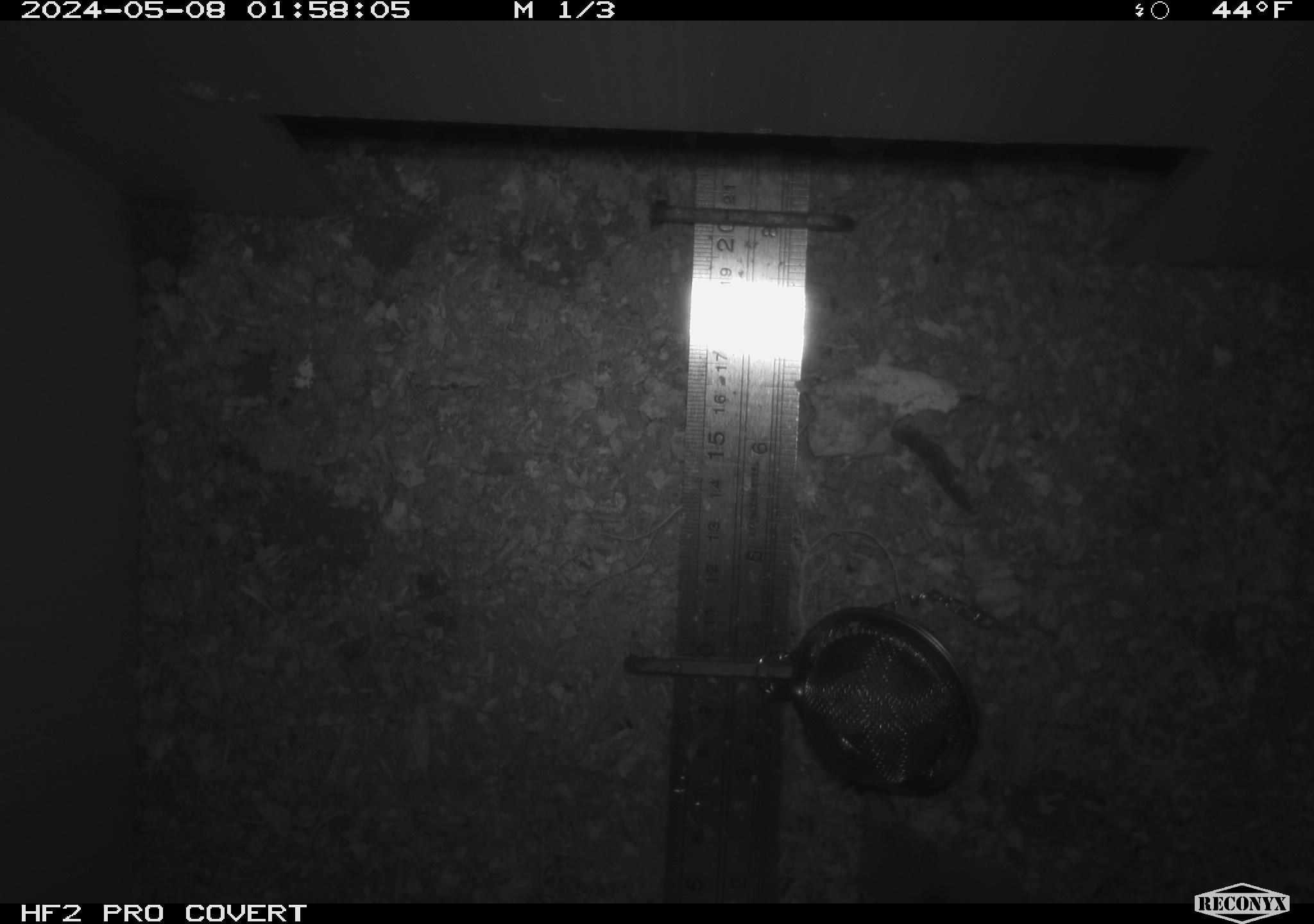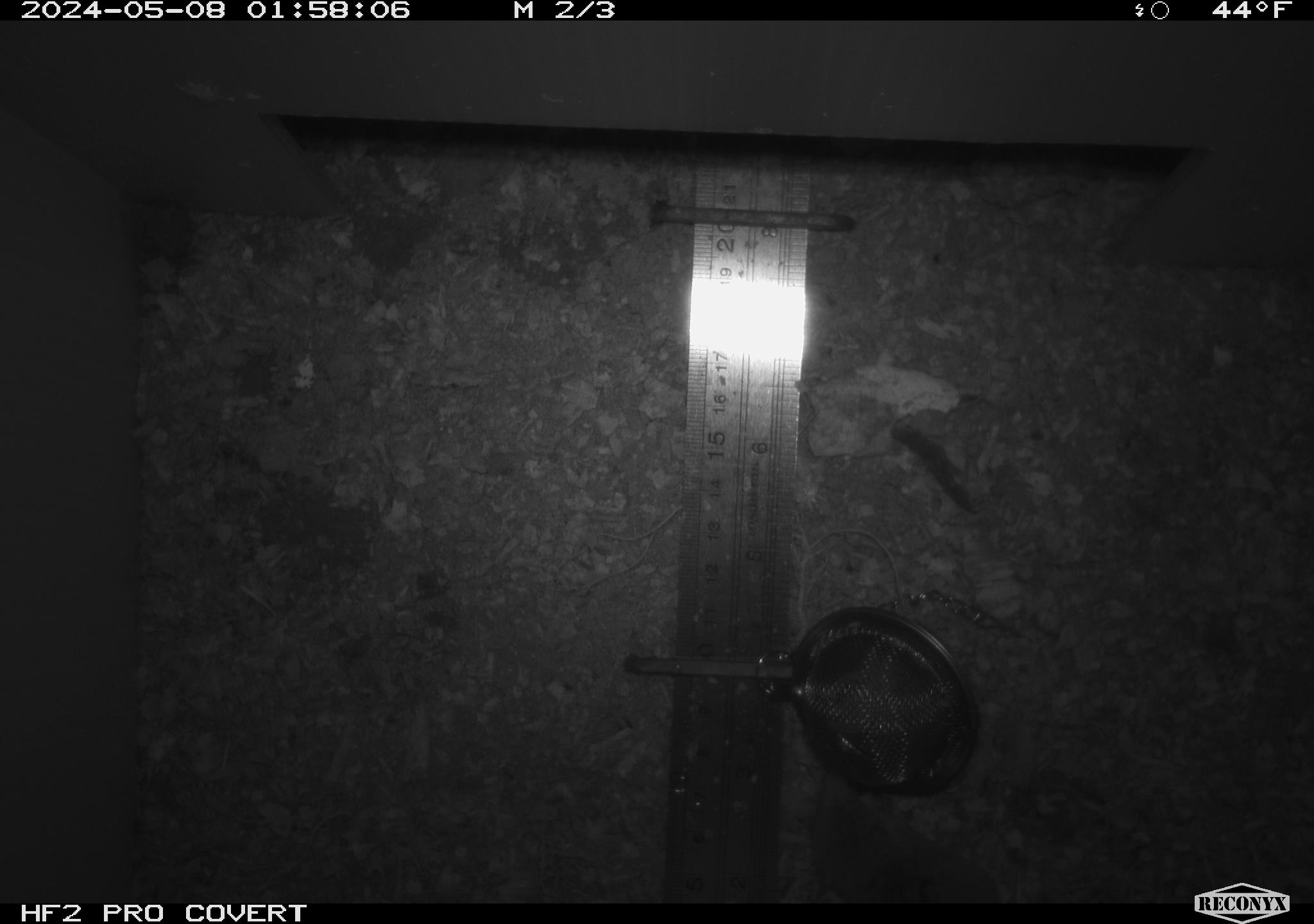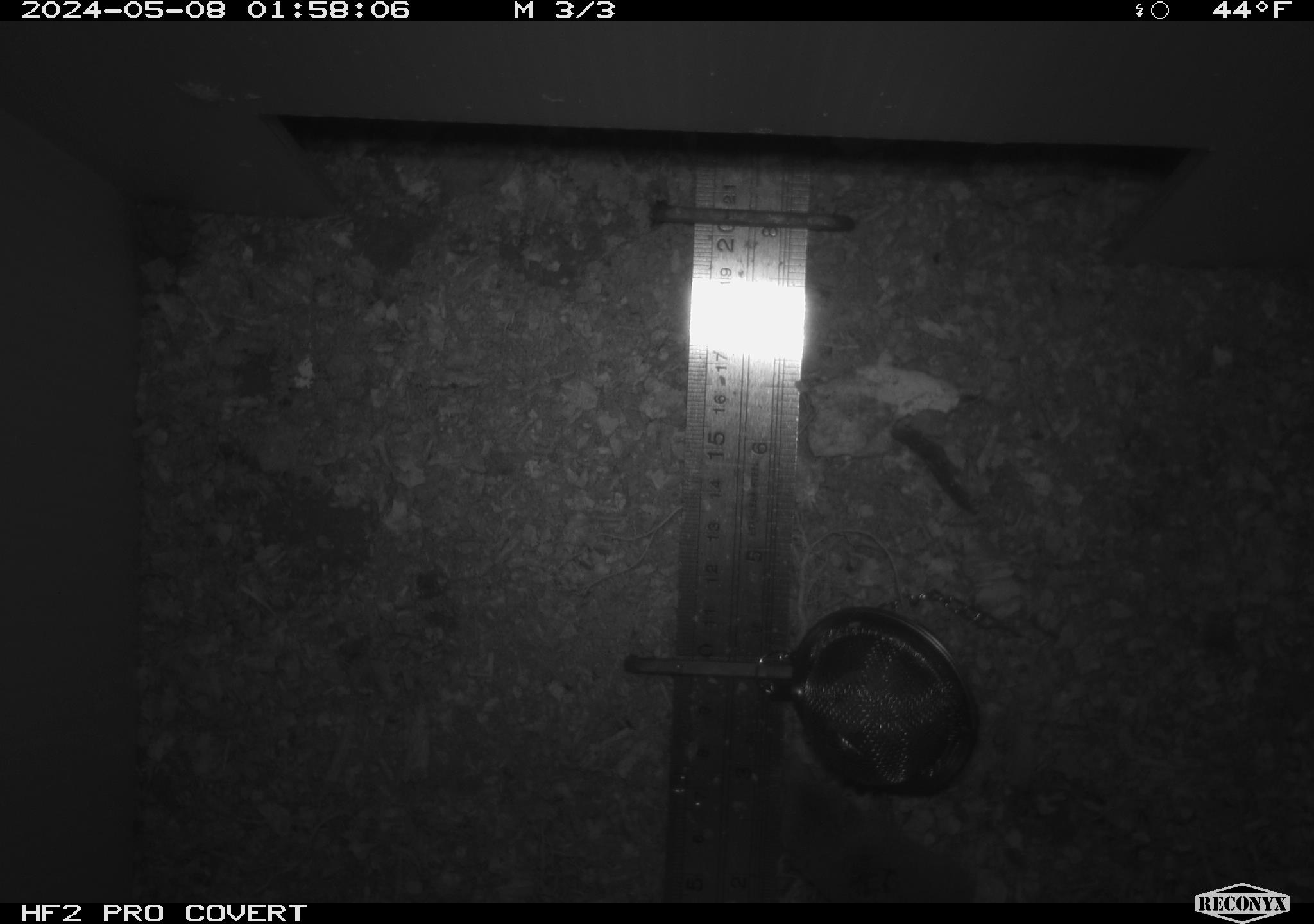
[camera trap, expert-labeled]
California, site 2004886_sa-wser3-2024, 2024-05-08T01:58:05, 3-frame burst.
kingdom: Animalia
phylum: Chordata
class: Mammalia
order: Eulipotyphla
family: Soricidae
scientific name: Soricidae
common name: shrews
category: soricidae family